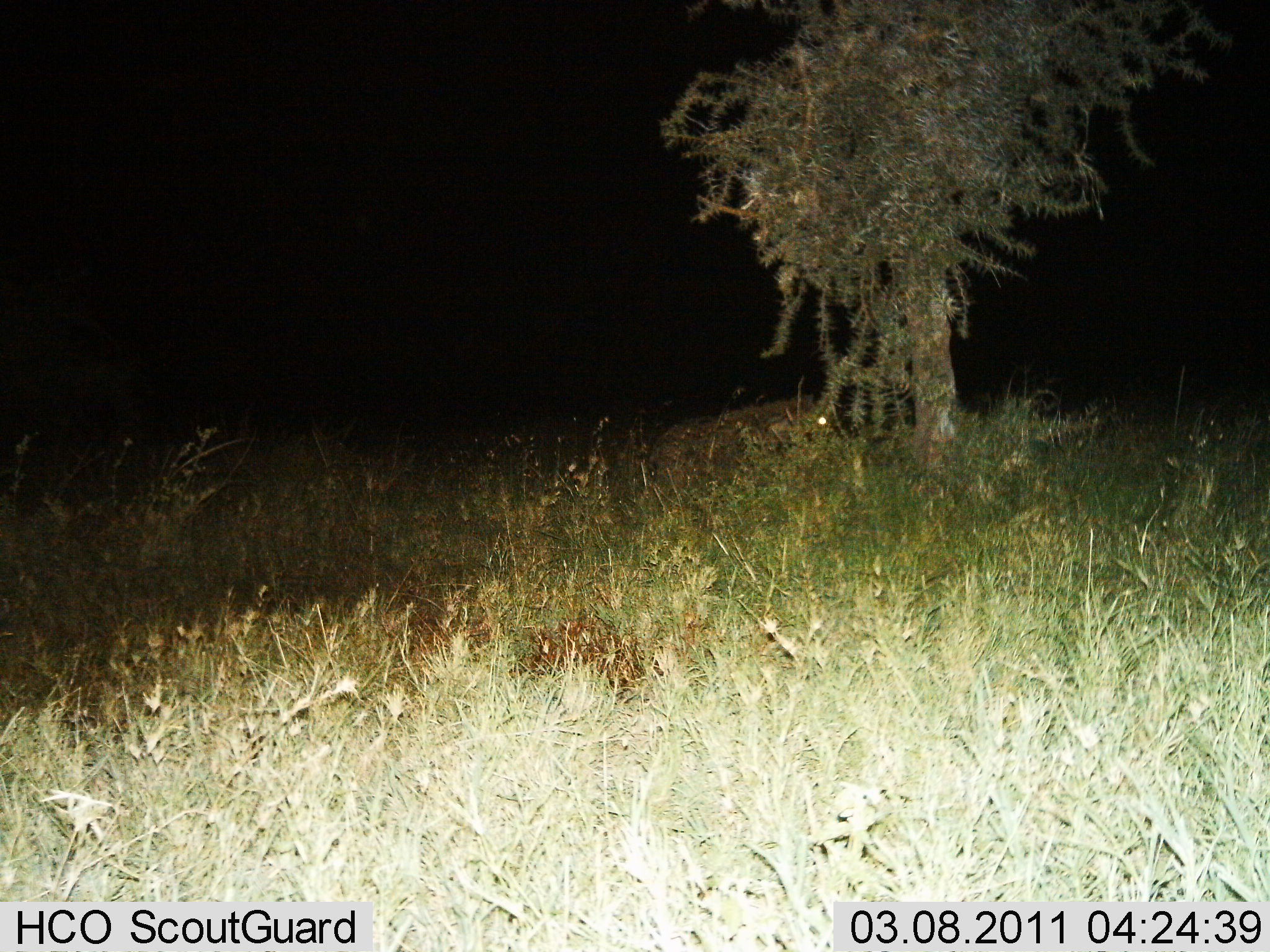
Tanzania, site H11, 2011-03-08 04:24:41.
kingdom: Animalia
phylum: Chordata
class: Mammalia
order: Carnivora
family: Hyaenidae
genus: Crocuta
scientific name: Crocuta crocuta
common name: spotted hyena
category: hyenaspotted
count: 1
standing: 80%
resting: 0%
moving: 20%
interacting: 0%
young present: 0%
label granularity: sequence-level